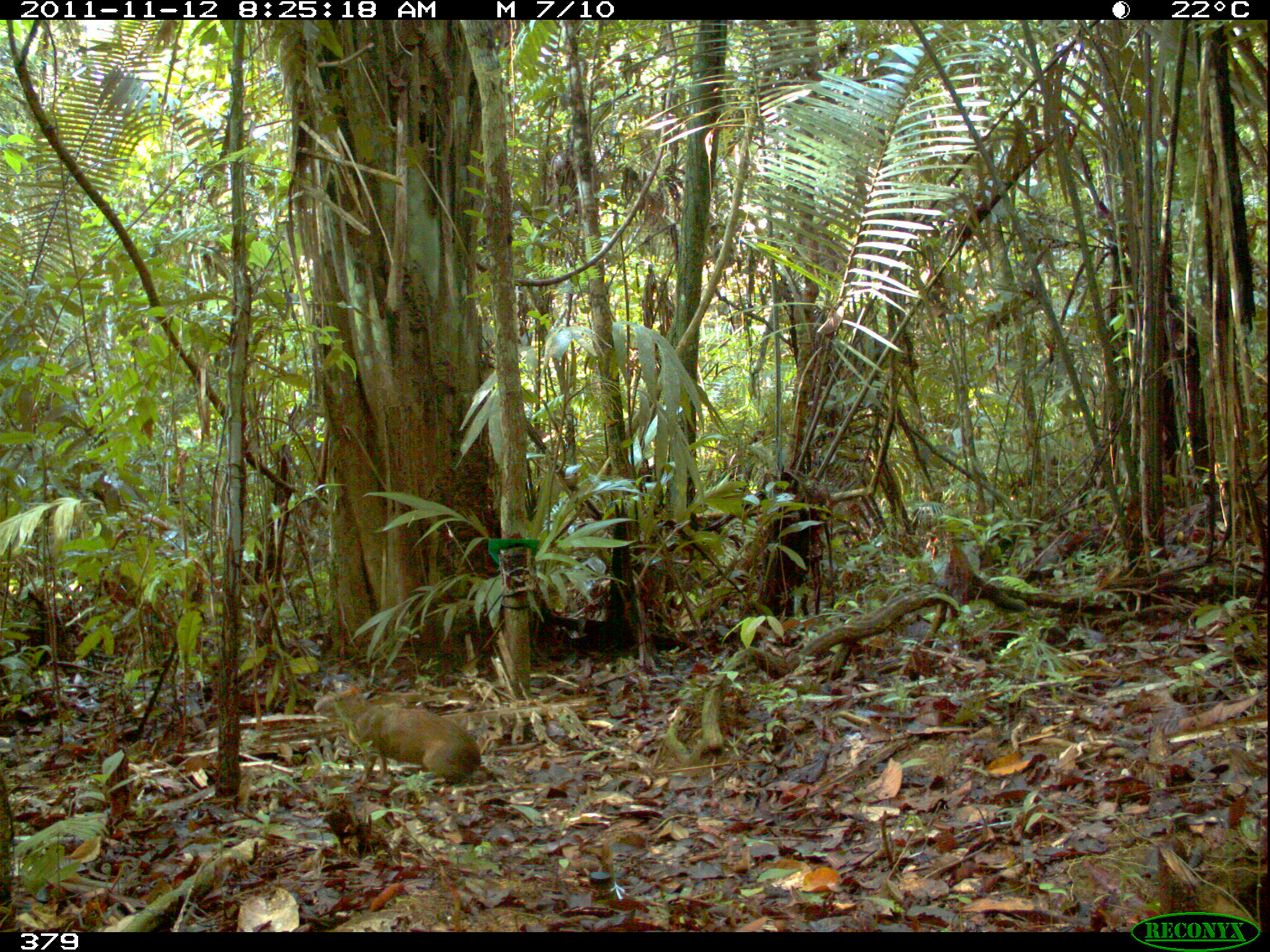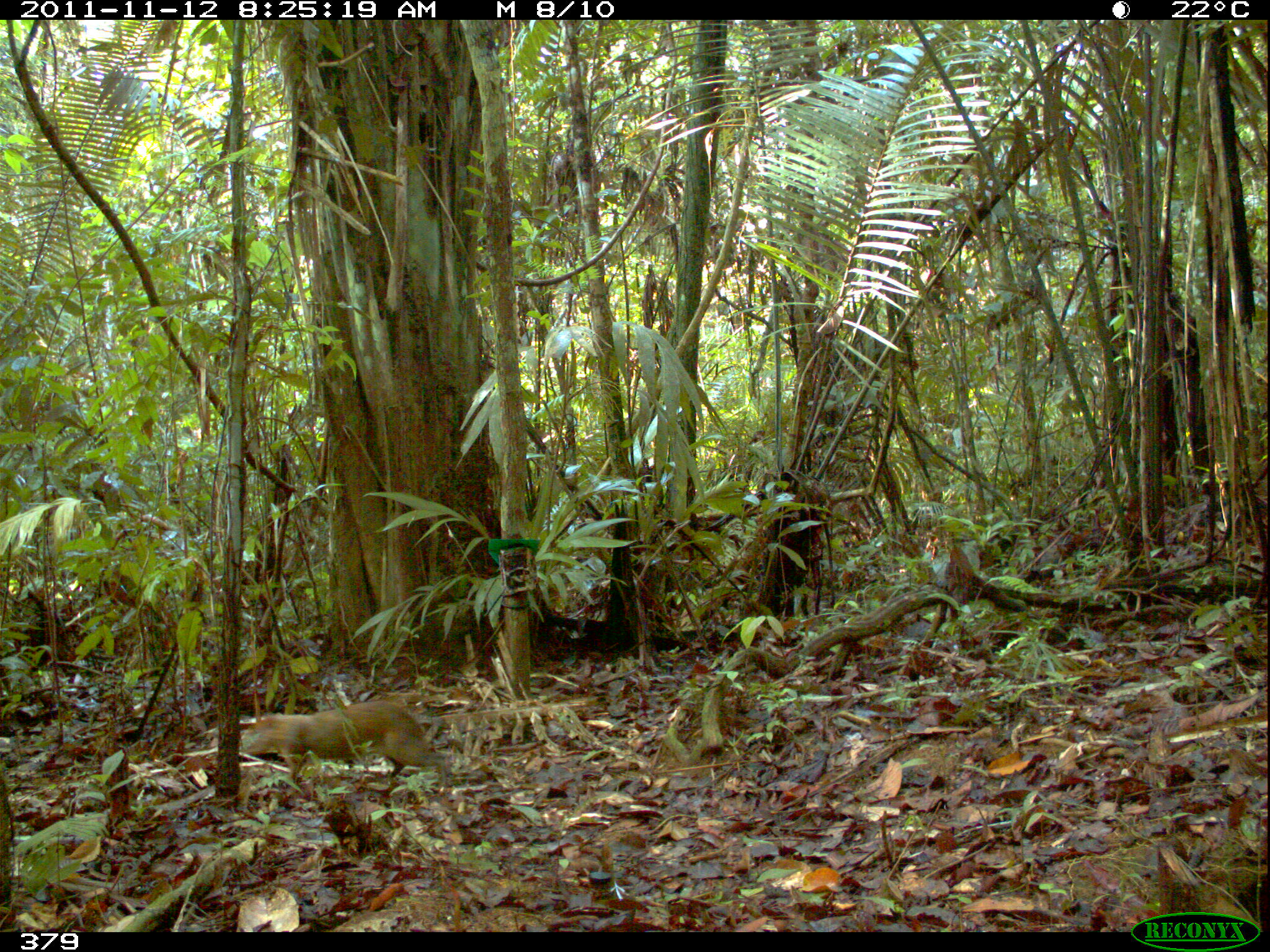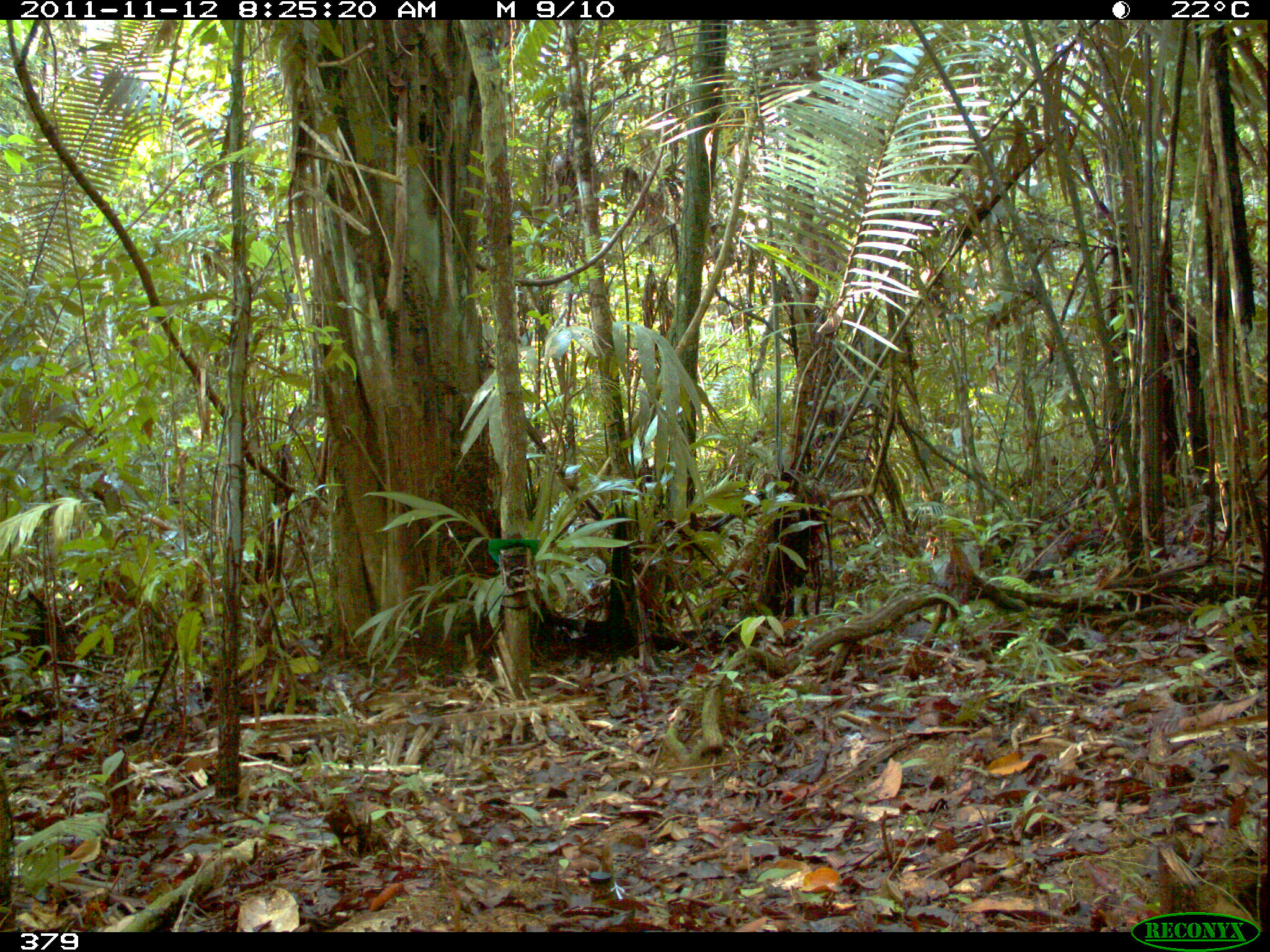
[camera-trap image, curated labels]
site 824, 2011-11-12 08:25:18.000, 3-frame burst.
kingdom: Animalia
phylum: Chordata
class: Mammalia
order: Rodentia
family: Dasyproctidae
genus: Dasyprocta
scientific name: Dasyprocta punctata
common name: central american agouti